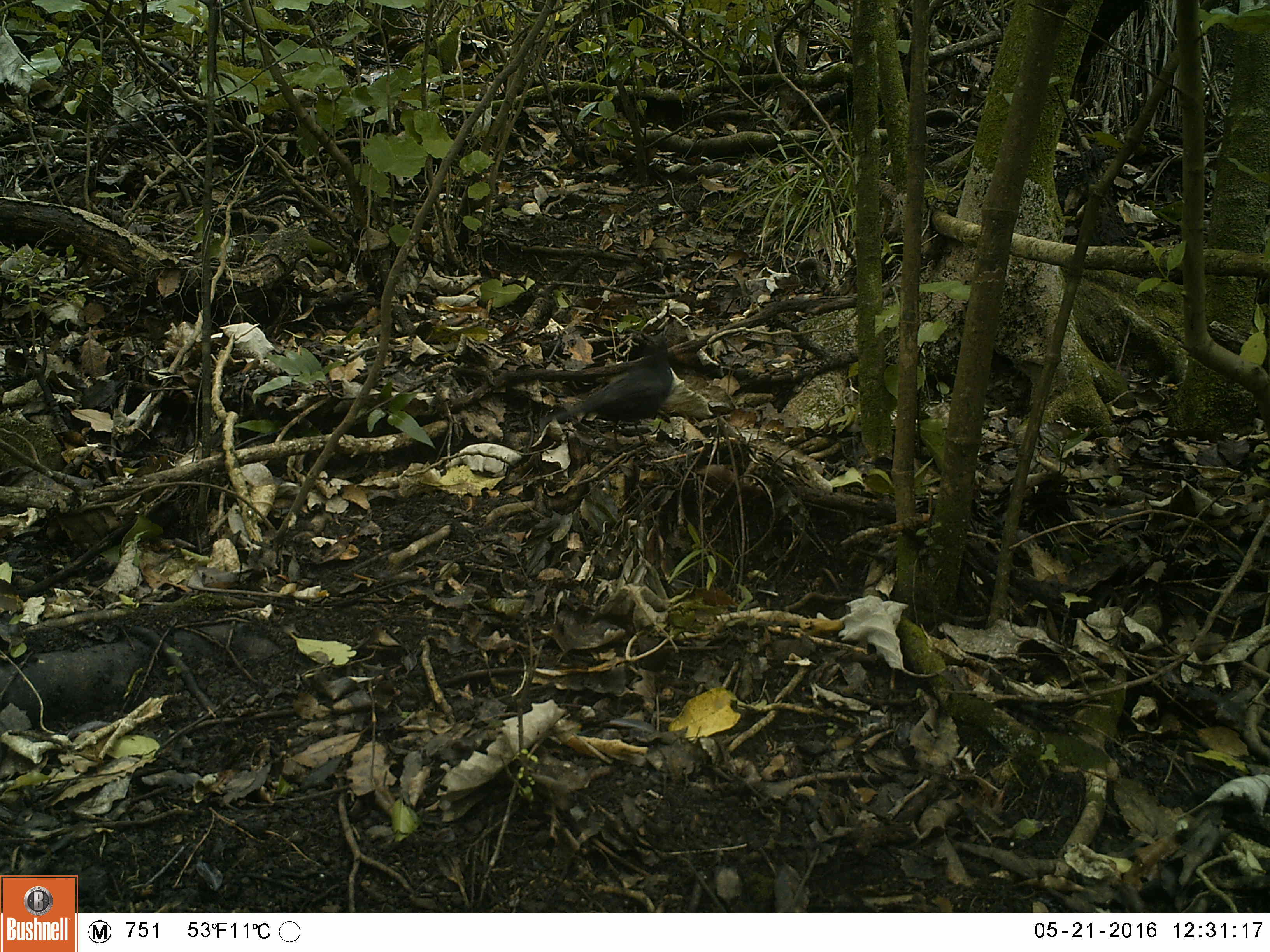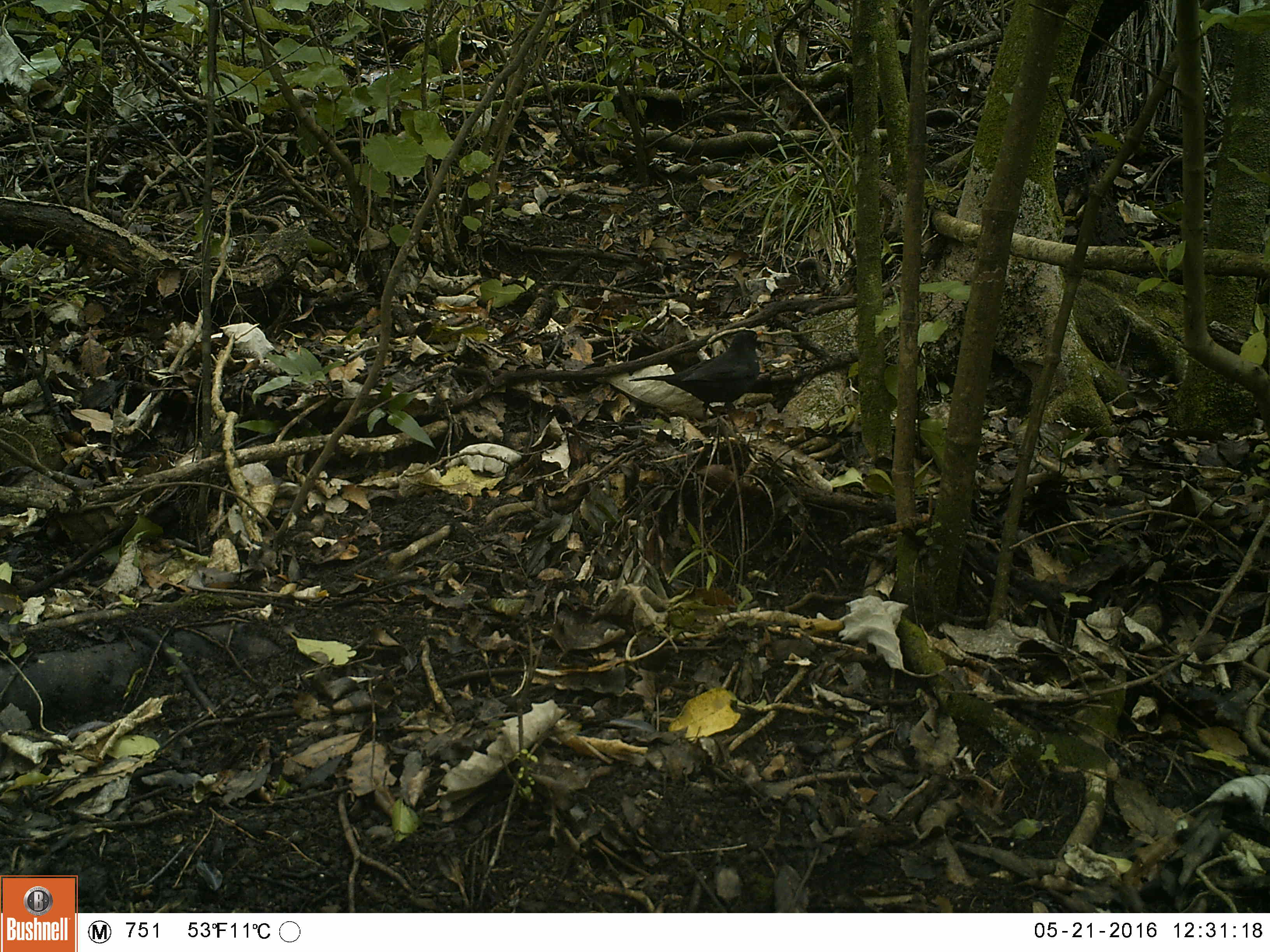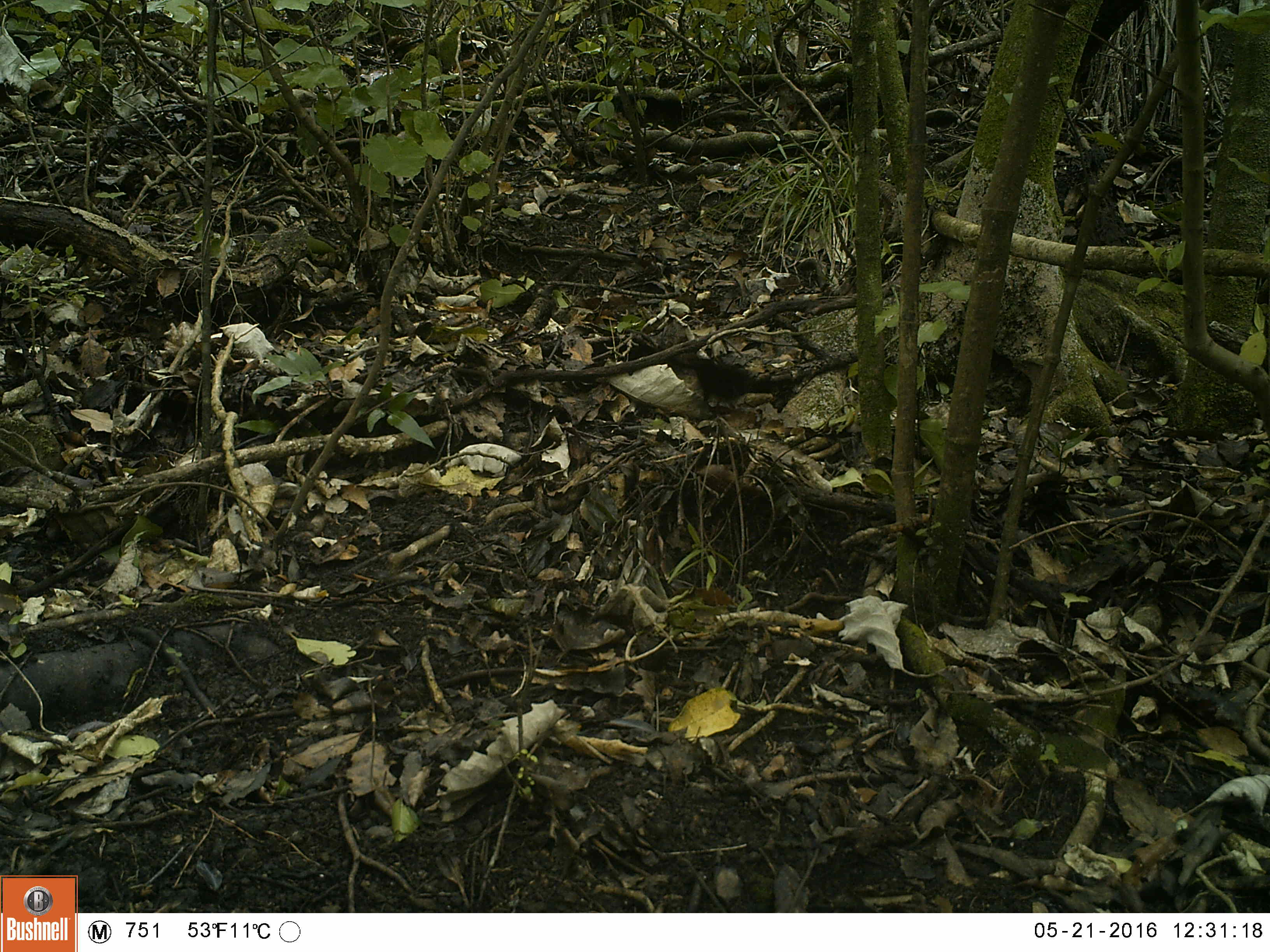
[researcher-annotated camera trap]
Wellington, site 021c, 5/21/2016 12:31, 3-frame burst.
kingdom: Animalia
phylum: Chordata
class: Aves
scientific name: Aves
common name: bird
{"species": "bird (Aves)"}